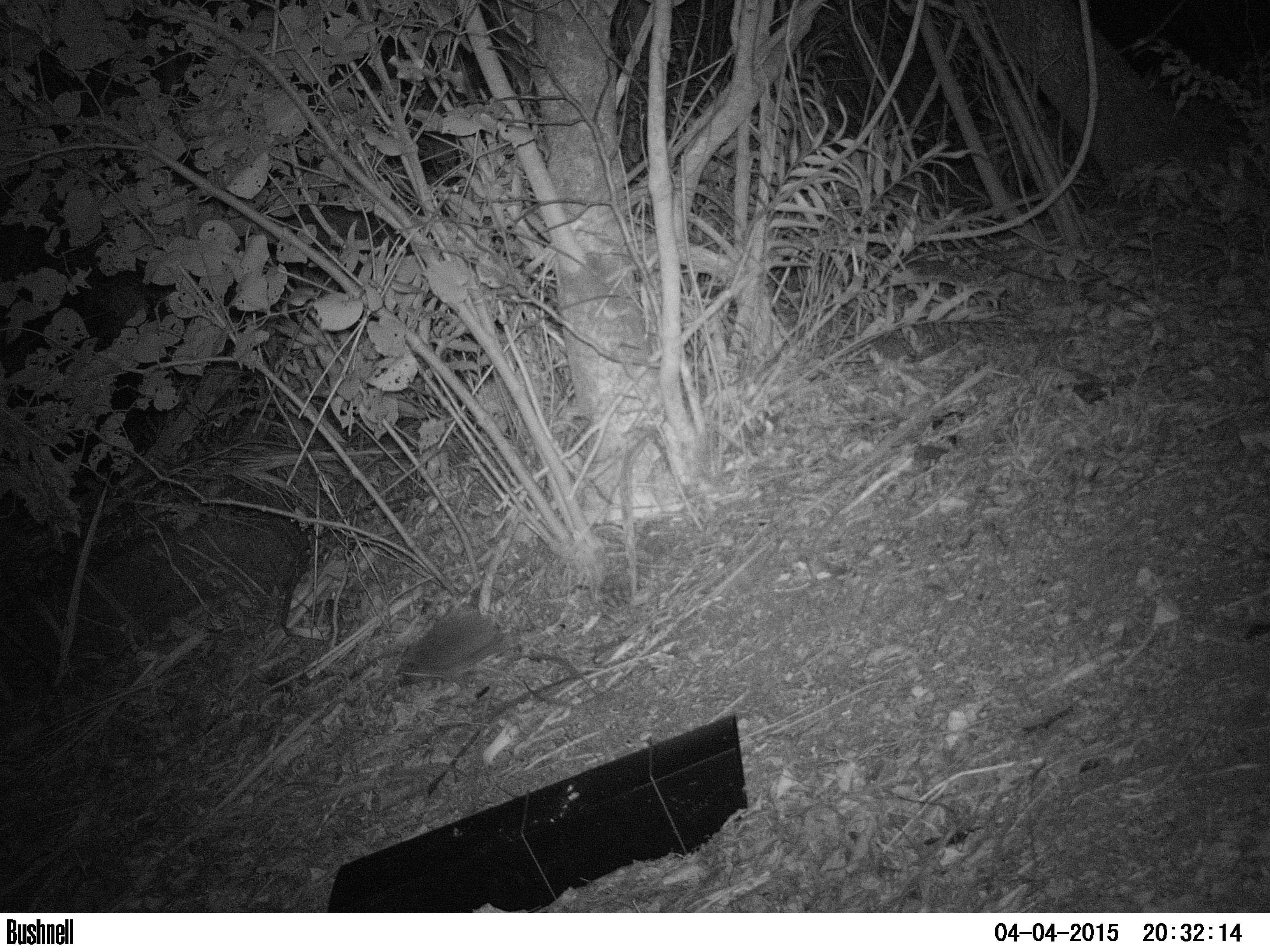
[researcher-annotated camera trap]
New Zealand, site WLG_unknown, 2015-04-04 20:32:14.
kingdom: Animalia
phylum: Chordata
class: Mammalia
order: Eulipotyphla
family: Erinaceidae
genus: Erinaceus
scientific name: Erinaceus europaeus europaeus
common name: european hedgehog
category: hedgehog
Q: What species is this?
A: Hedgehog (european hedgehog) (Erinaceus europaeus europaeus).